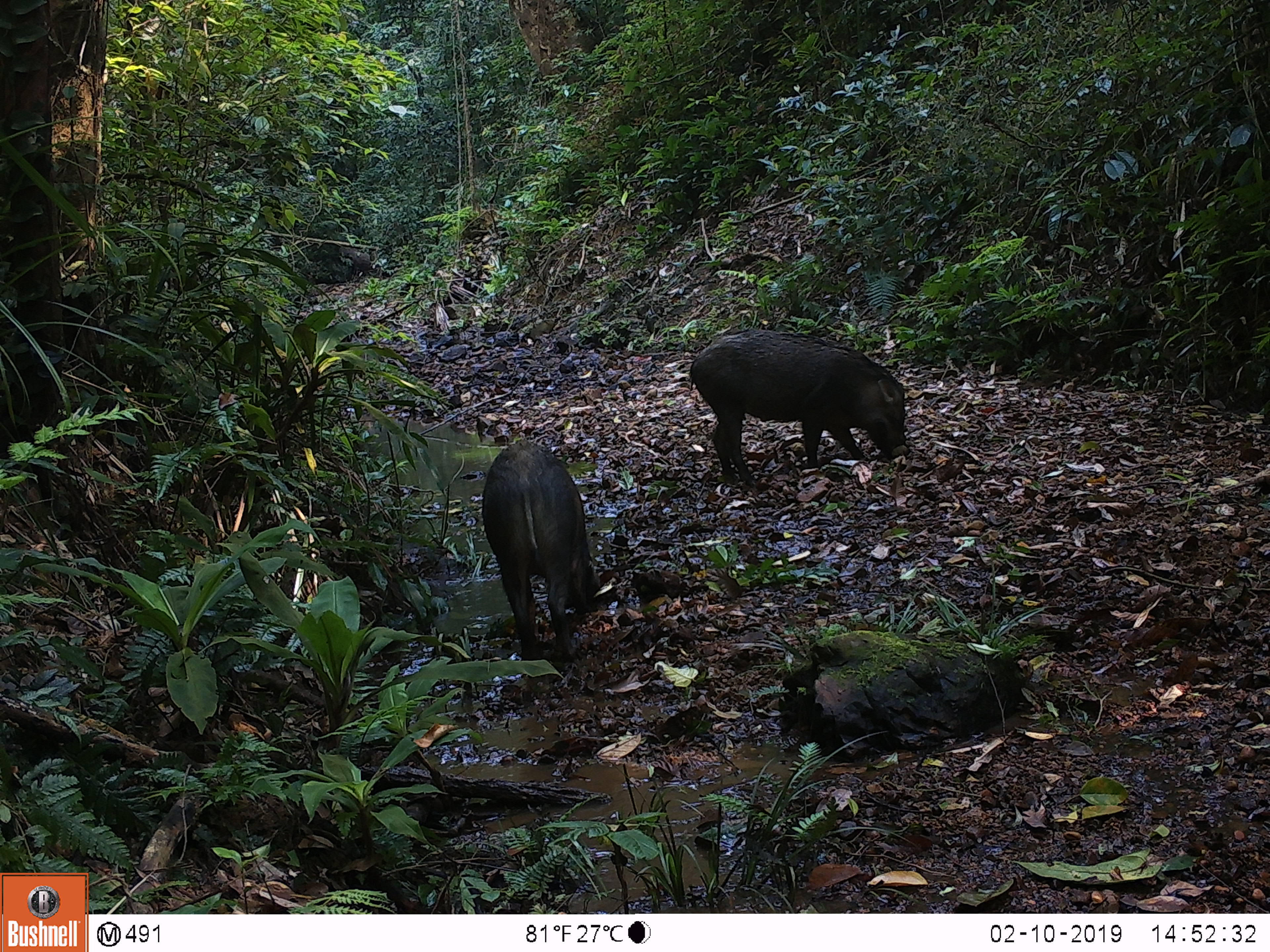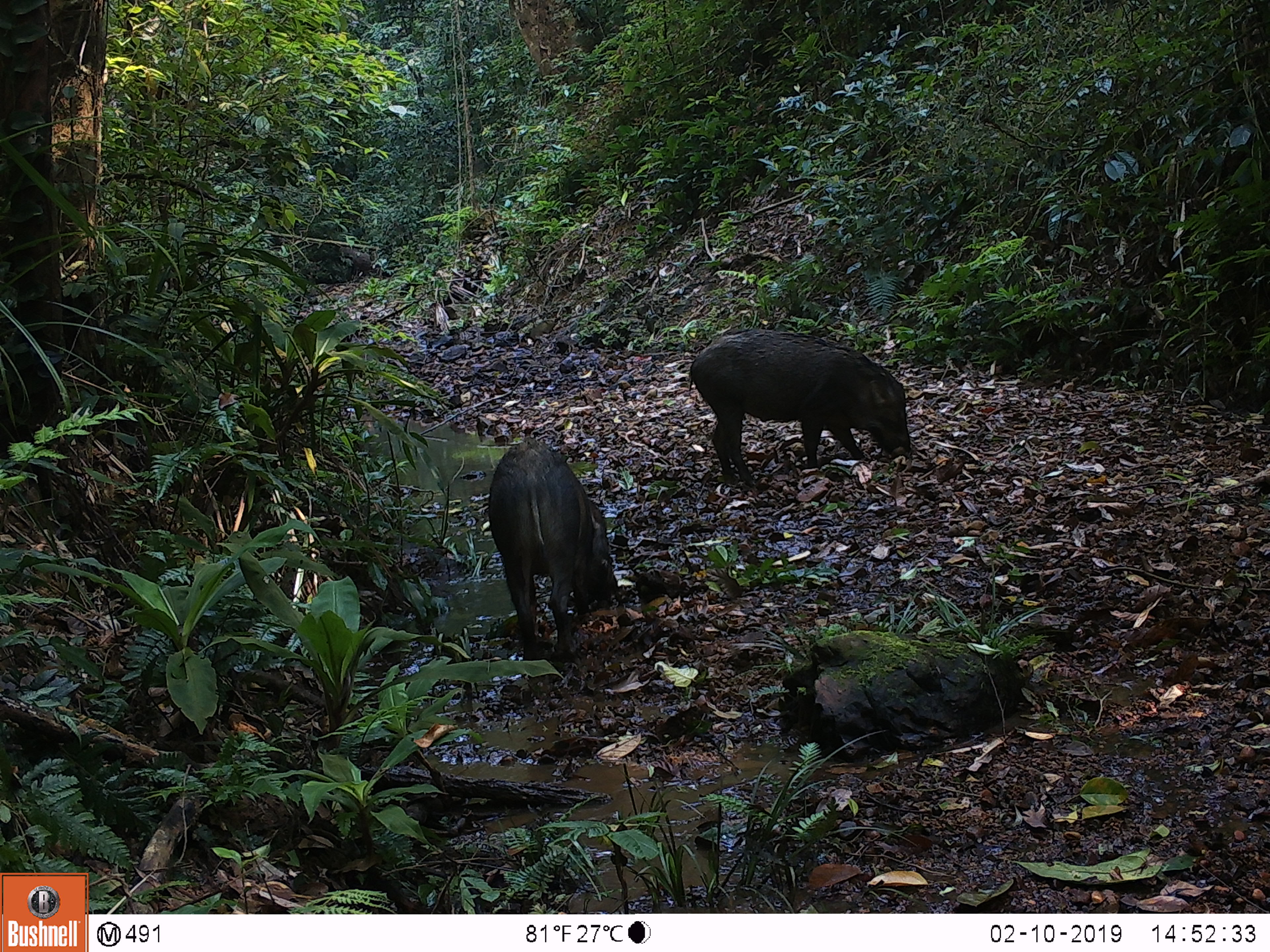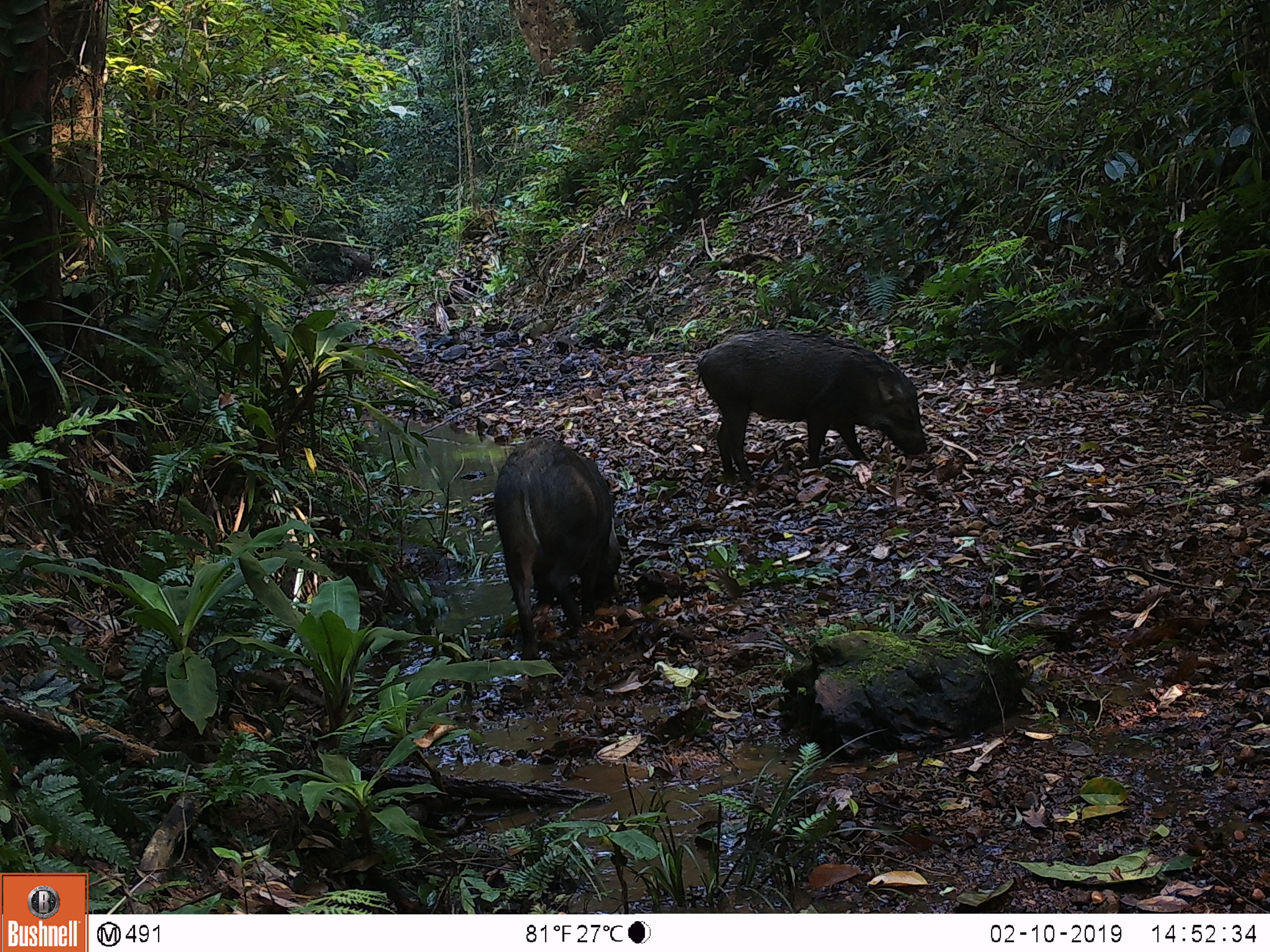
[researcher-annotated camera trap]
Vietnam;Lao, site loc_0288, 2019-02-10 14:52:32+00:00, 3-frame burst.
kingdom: Animalia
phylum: Chordata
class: Mammalia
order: Artiodactyla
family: Suidae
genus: Sus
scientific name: Sus scrofa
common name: eurasian wild pig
Eurasian wild pig (Sus scrofa). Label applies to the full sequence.